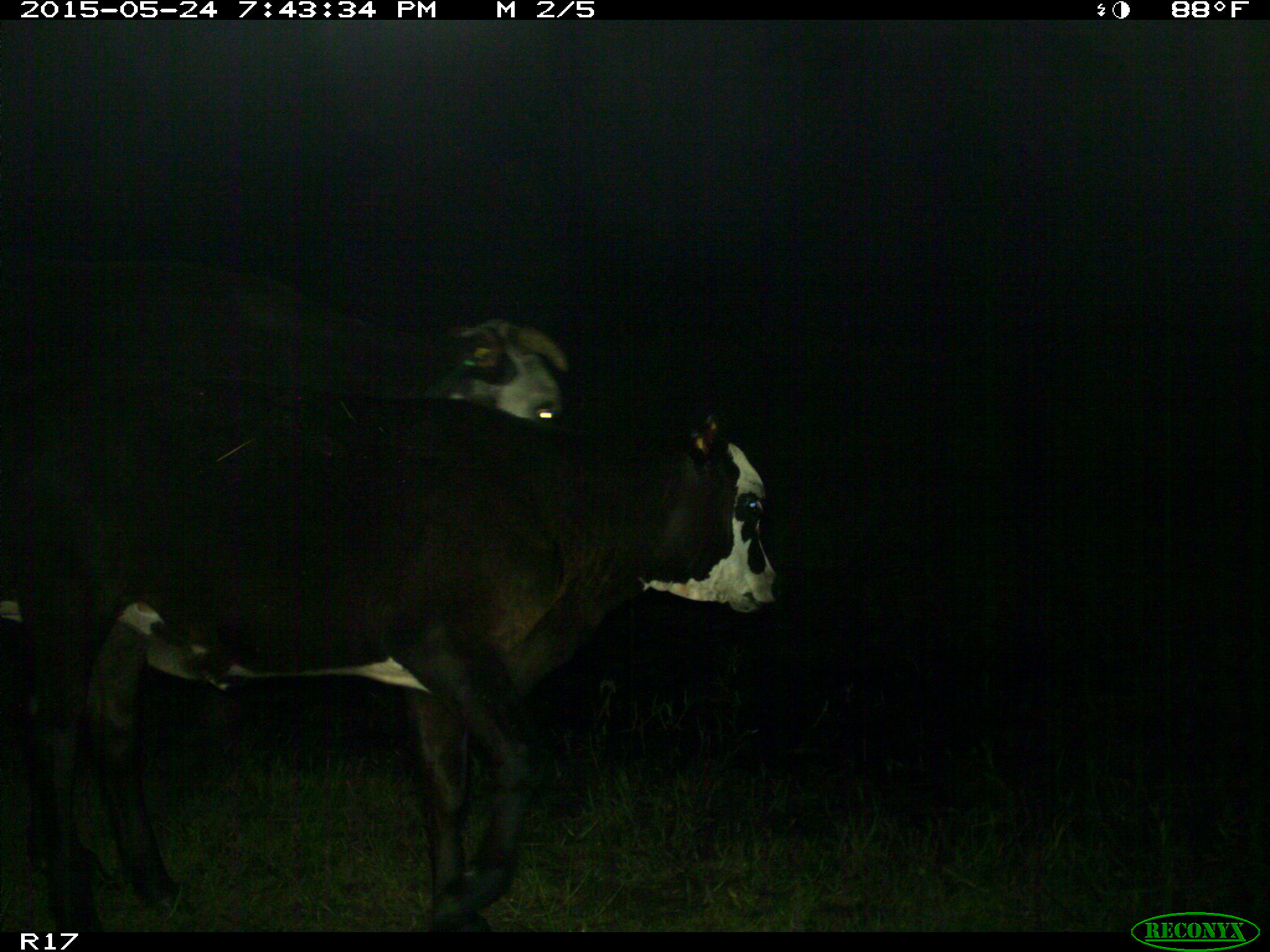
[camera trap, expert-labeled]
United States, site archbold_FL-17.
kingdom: Animalia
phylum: Chordata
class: Mammalia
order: Artiodactyla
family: Bovidae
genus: Bos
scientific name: Bos taurus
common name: domestic cow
Bos taurus (domestic cow).